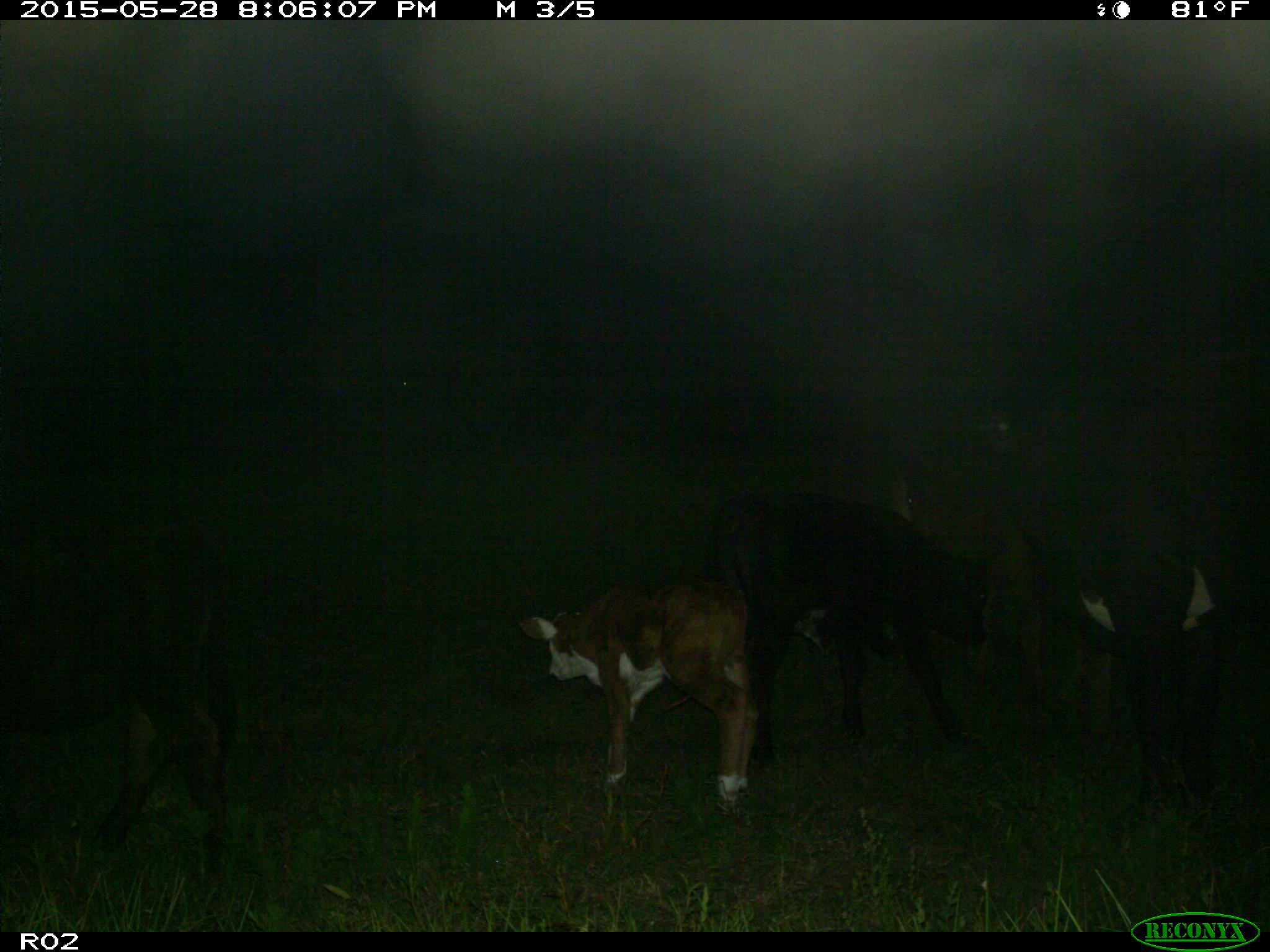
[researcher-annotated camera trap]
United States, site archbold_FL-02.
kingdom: Animalia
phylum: Chordata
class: Mammalia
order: Artiodactyla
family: Bovidae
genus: Bos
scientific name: Bos taurus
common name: domestic cow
Bos taurus (domestic cow).